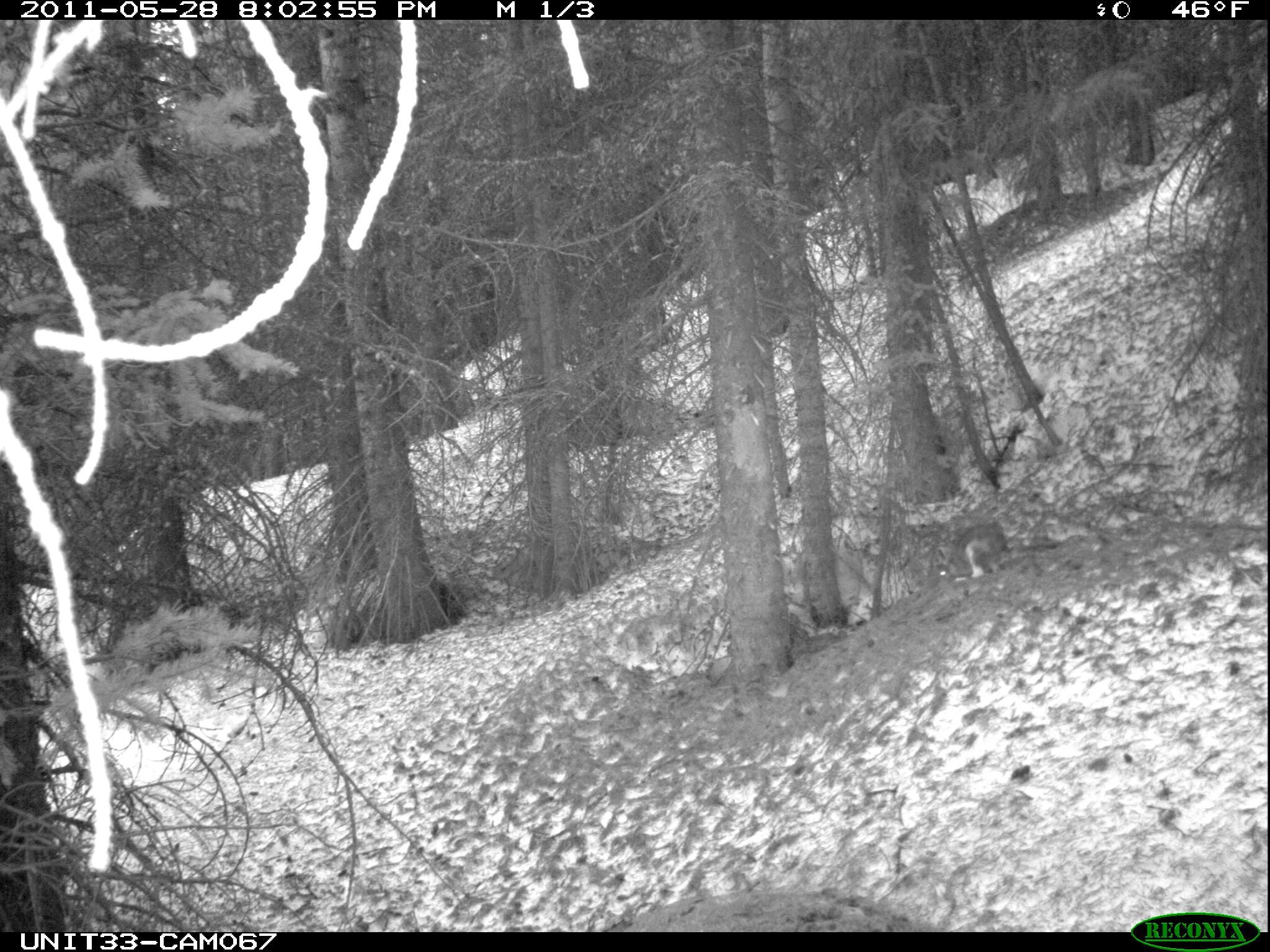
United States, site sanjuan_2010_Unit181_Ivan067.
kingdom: Animalia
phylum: Chordata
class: Mammalia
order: Lagomorpha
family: Leporidae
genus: Lepus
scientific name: Lepus americanus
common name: snowshoe hare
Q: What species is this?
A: Lepus americanus (snowshoe hare).